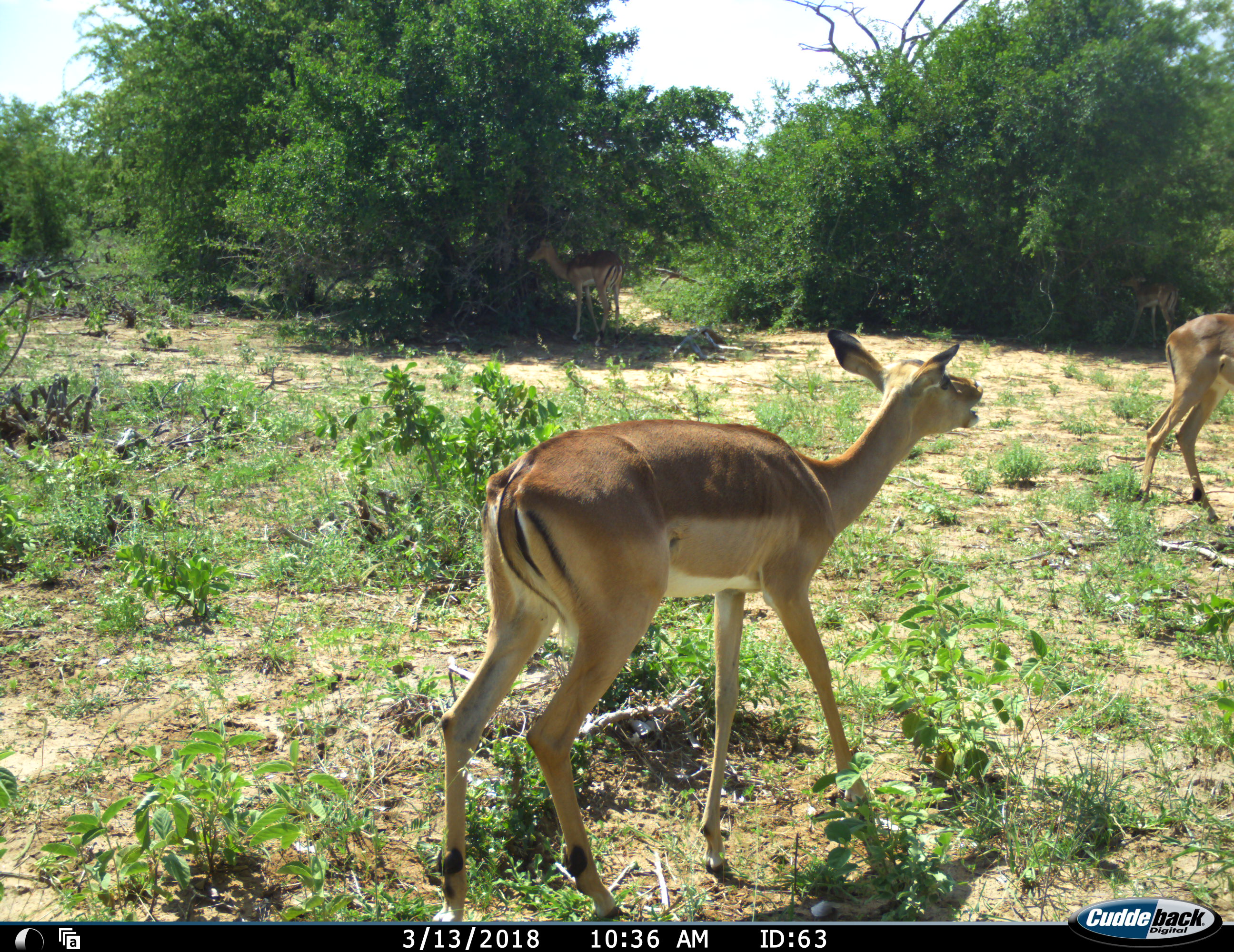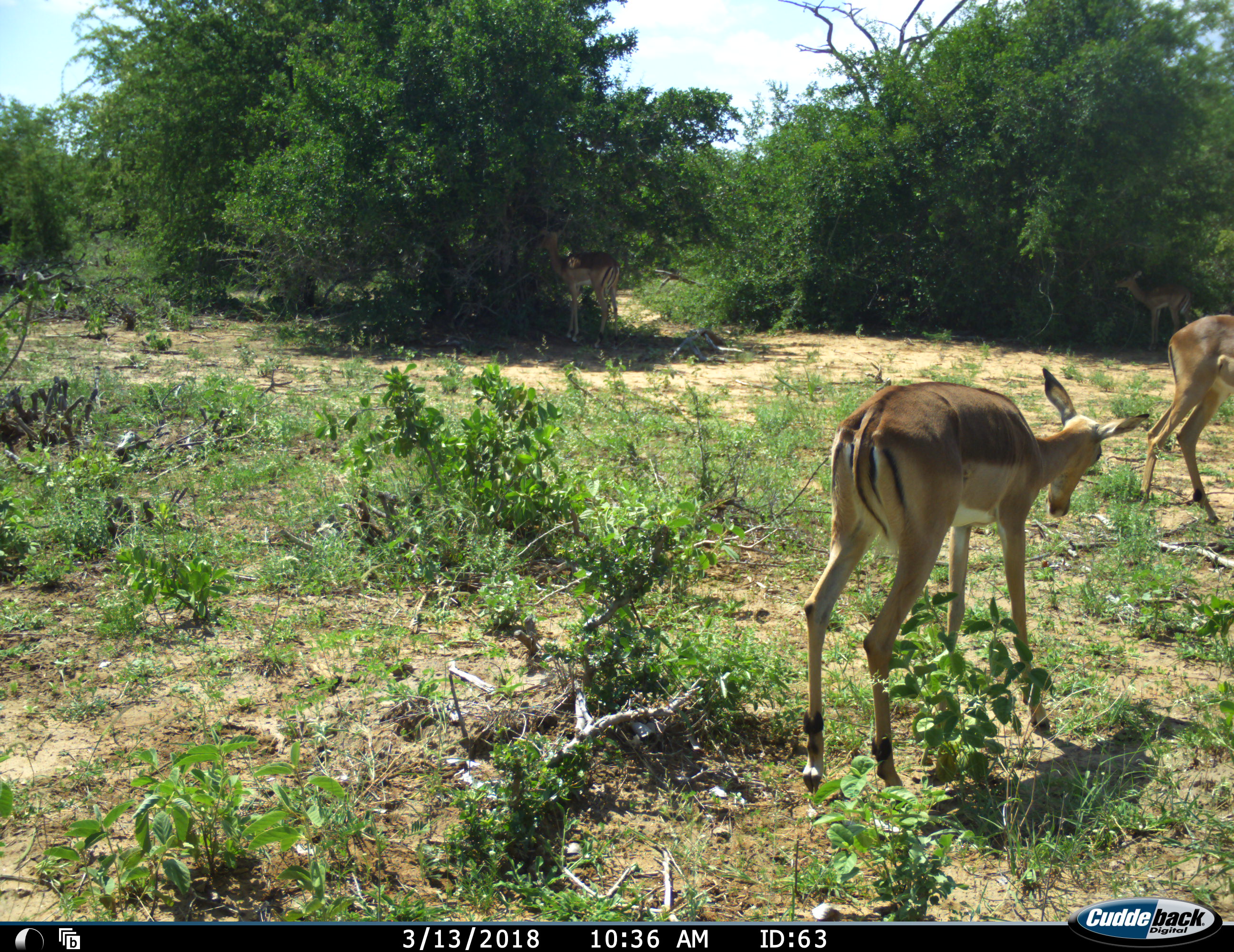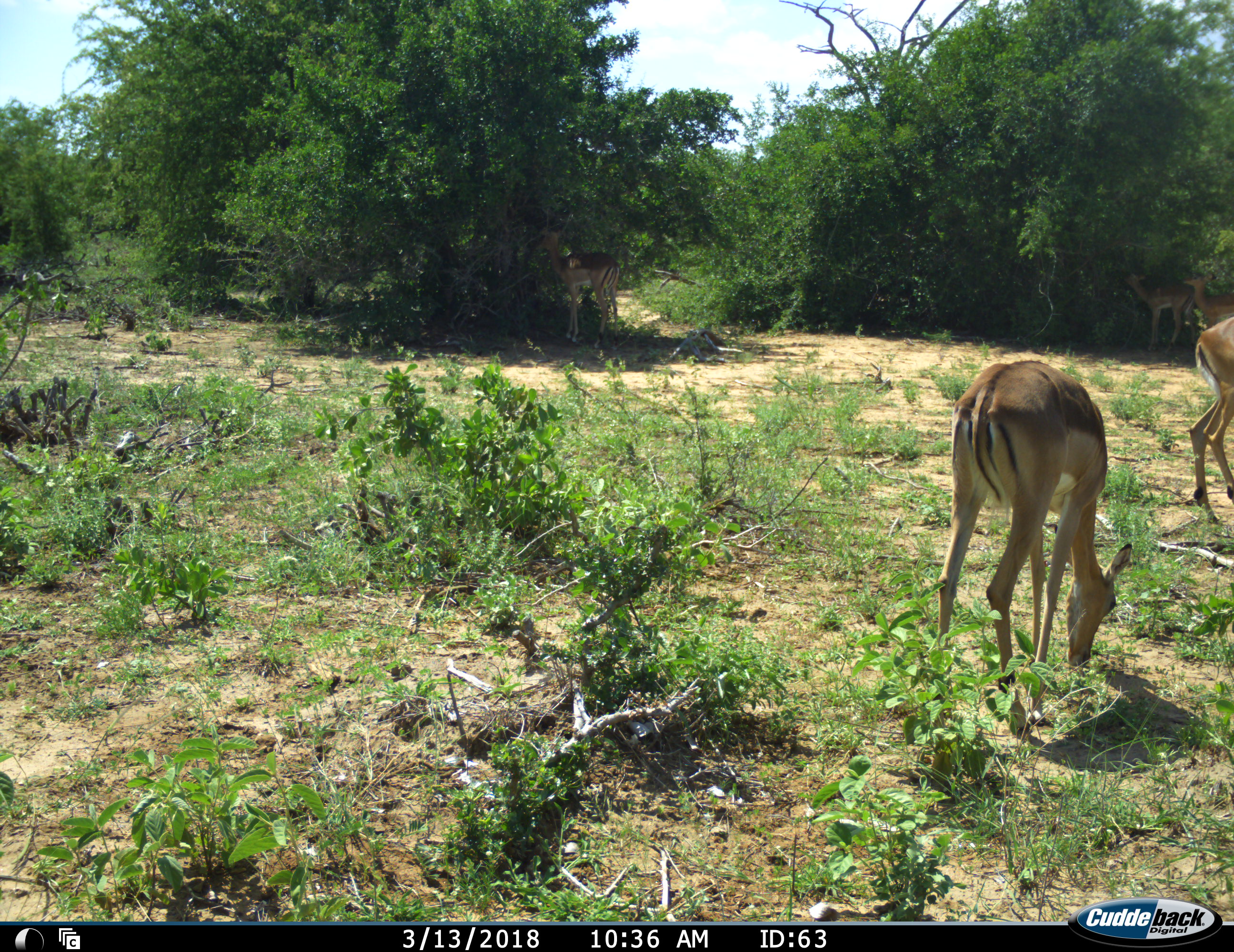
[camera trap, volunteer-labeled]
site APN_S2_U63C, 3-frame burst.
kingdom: Animalia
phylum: Chordata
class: Mammalia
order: Artiodactyla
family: Bovidae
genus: Aepyceros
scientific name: Aepyceros melampus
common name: impala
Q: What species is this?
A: Impala (Aepyceros melampus).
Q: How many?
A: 3.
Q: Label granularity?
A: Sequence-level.